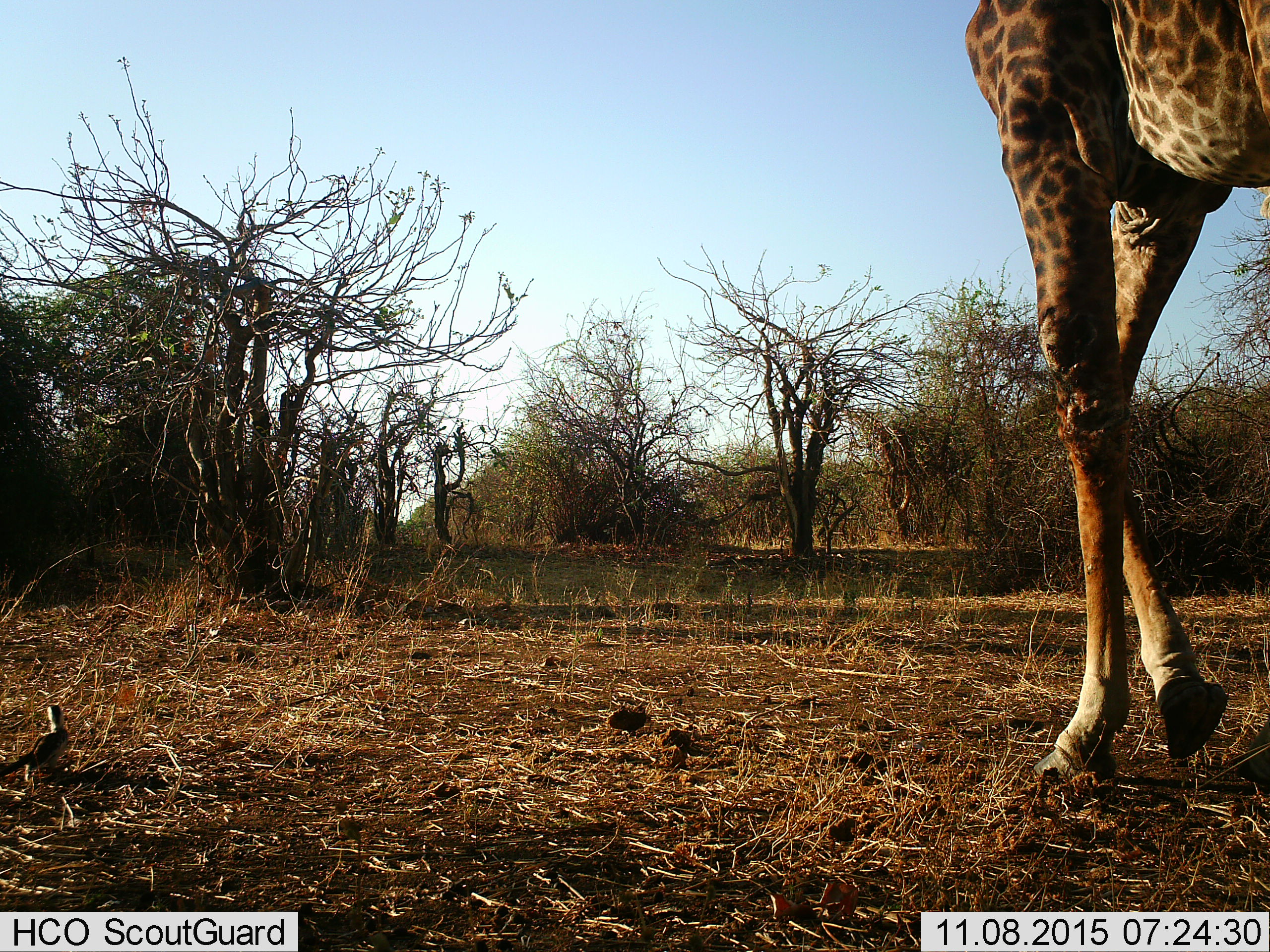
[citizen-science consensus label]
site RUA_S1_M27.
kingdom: Animalia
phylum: Chordata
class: Mammalia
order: Artiodactyla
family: Giraffidae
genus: Giraffa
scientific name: Giraffa camelopardalis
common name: giraffe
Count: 1.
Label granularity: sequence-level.